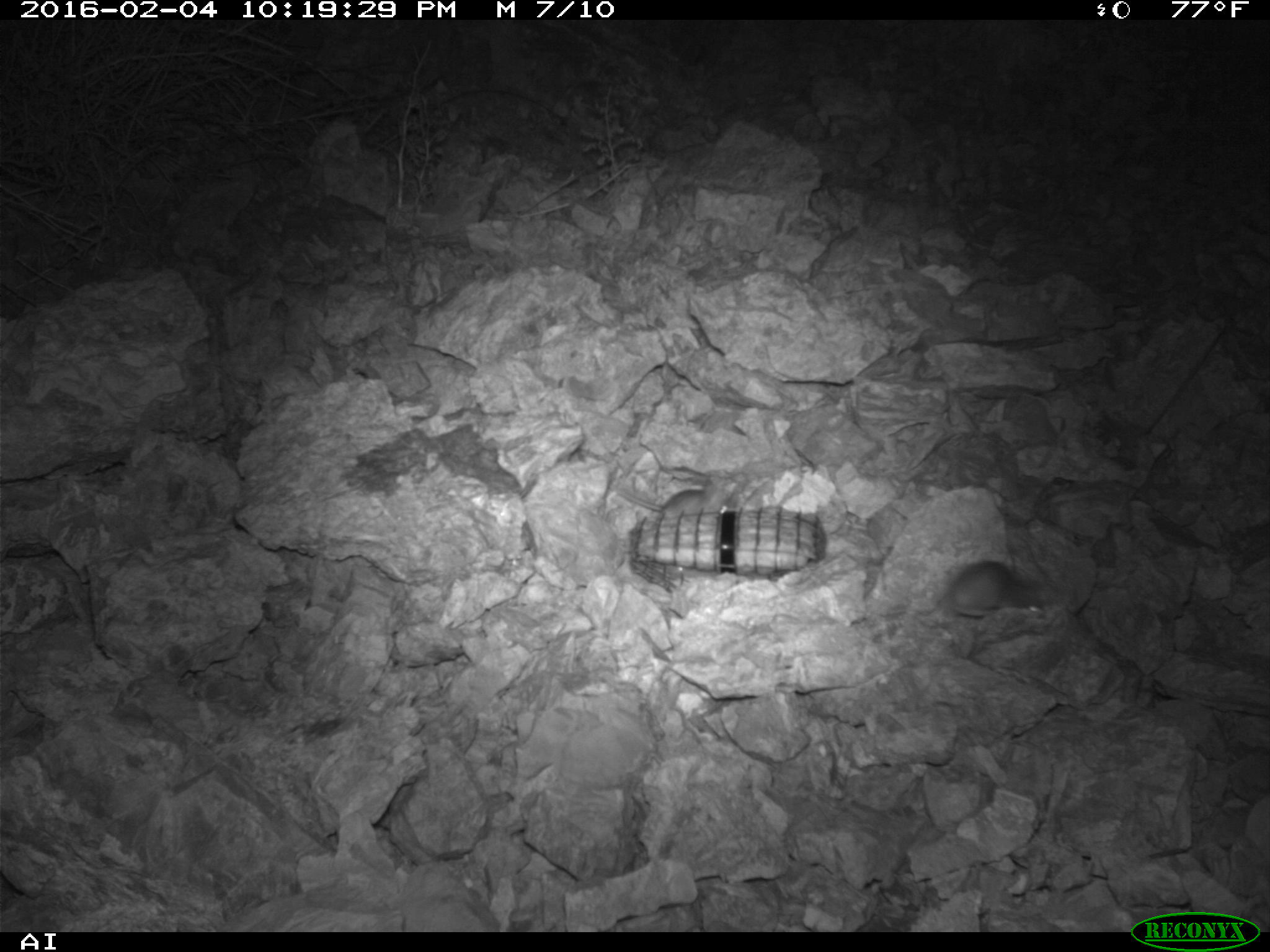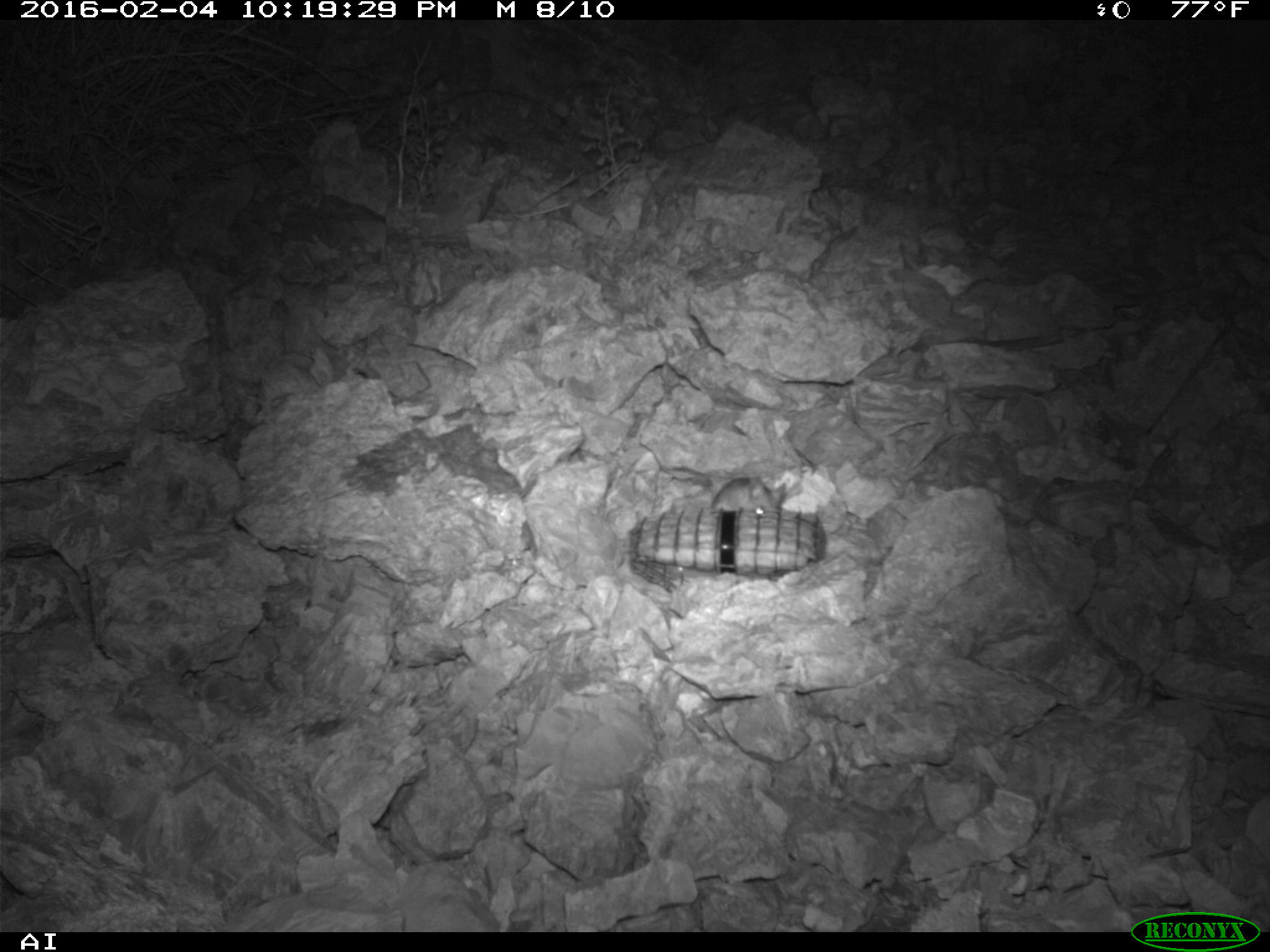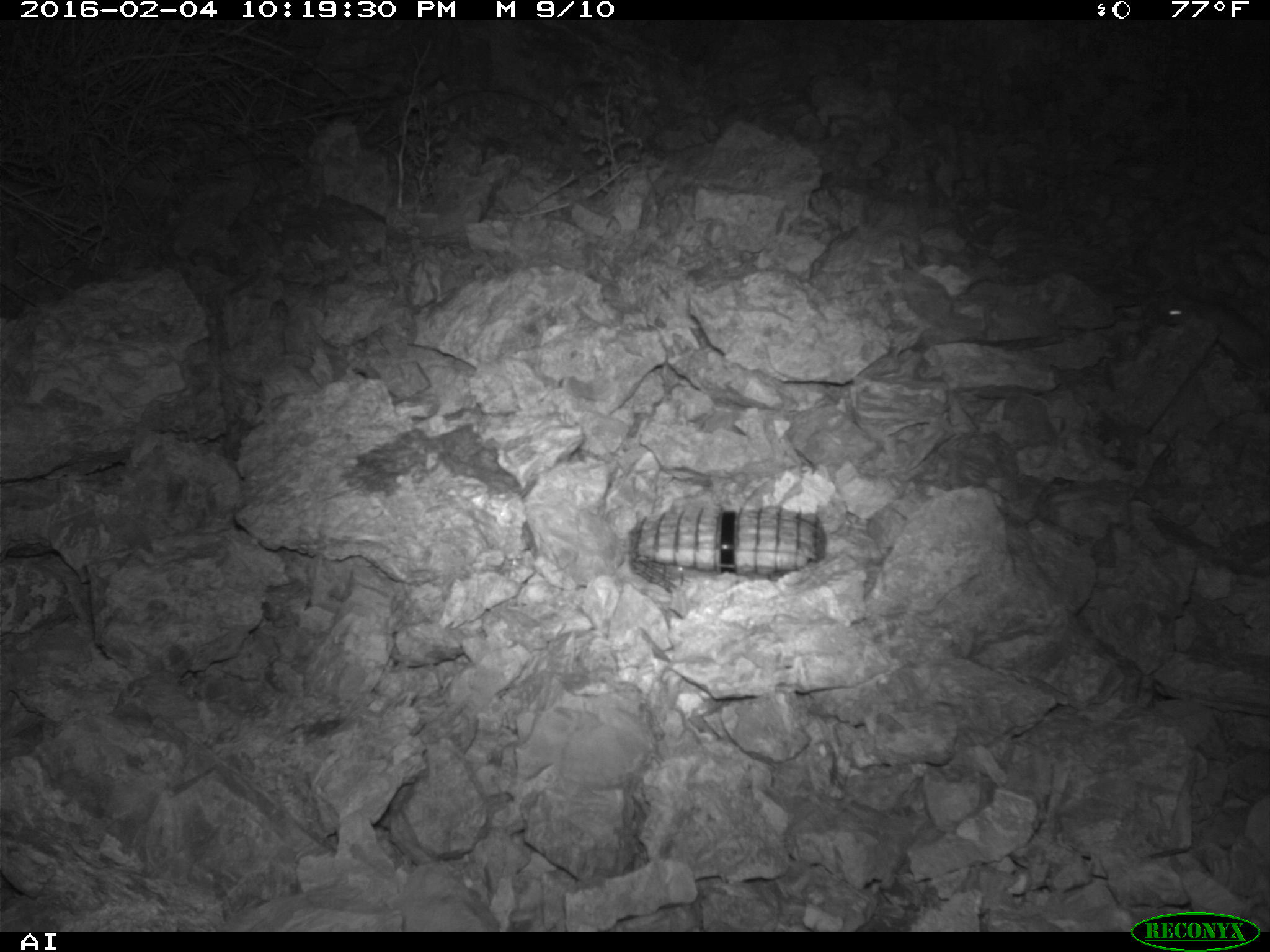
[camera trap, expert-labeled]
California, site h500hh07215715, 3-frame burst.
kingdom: Animalia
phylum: Chordata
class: Mammalia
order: Rodentia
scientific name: Rodentia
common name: rodent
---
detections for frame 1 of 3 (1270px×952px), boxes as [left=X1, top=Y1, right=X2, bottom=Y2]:
rodent: [left=943, top=560, right=1044, bottom=618]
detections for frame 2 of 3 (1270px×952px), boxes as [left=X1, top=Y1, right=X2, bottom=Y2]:
rodent: [left=711, top=477, right=786, bottom=512]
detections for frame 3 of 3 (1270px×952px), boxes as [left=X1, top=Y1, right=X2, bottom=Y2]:
rodent: [left=1158, top=289, right=1269, bottom=371]